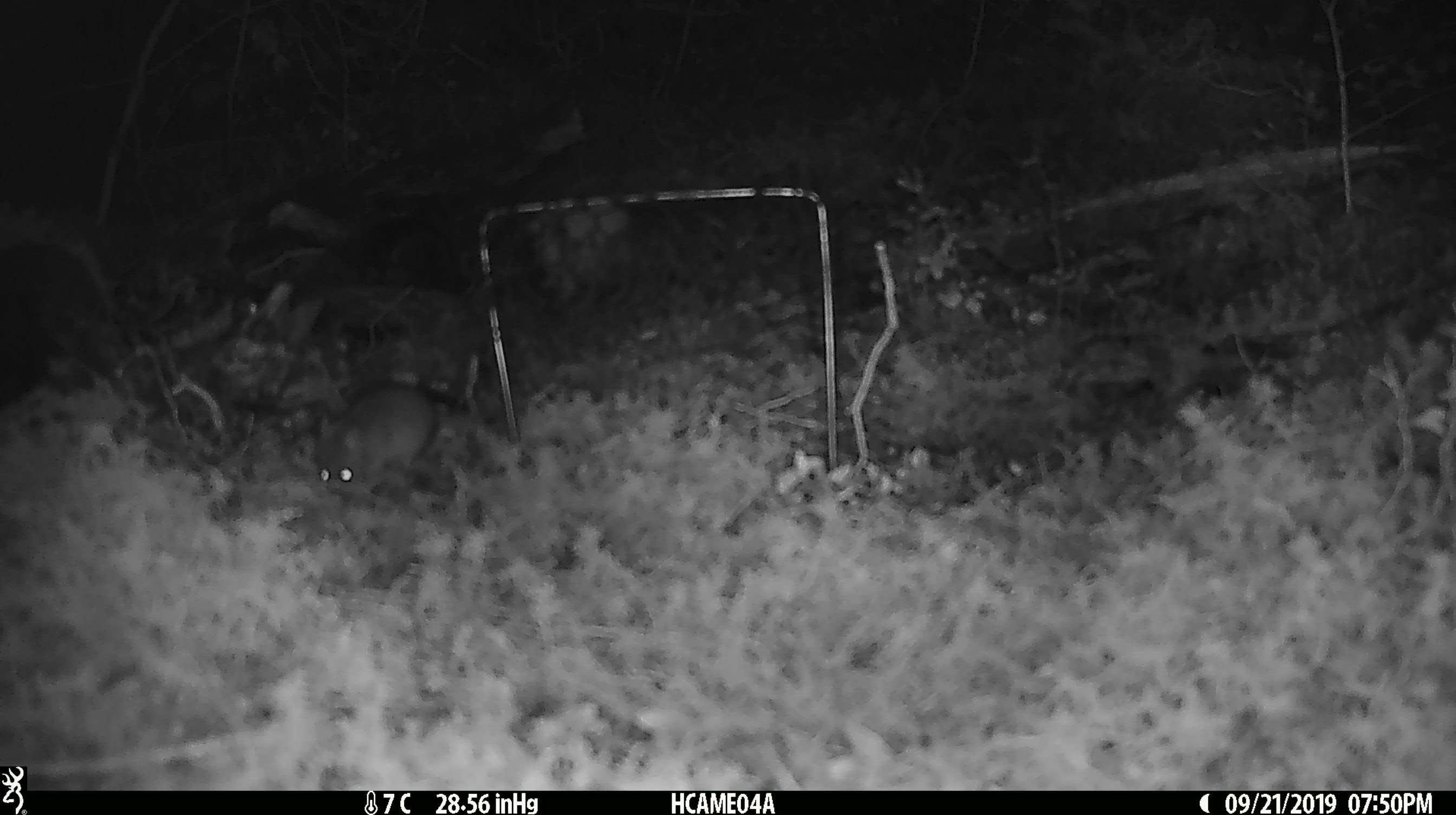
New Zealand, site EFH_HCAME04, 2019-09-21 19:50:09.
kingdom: Animalia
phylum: Chordata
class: Mammalia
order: Rodentia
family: Muridae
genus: Mus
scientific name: Mus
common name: mouse